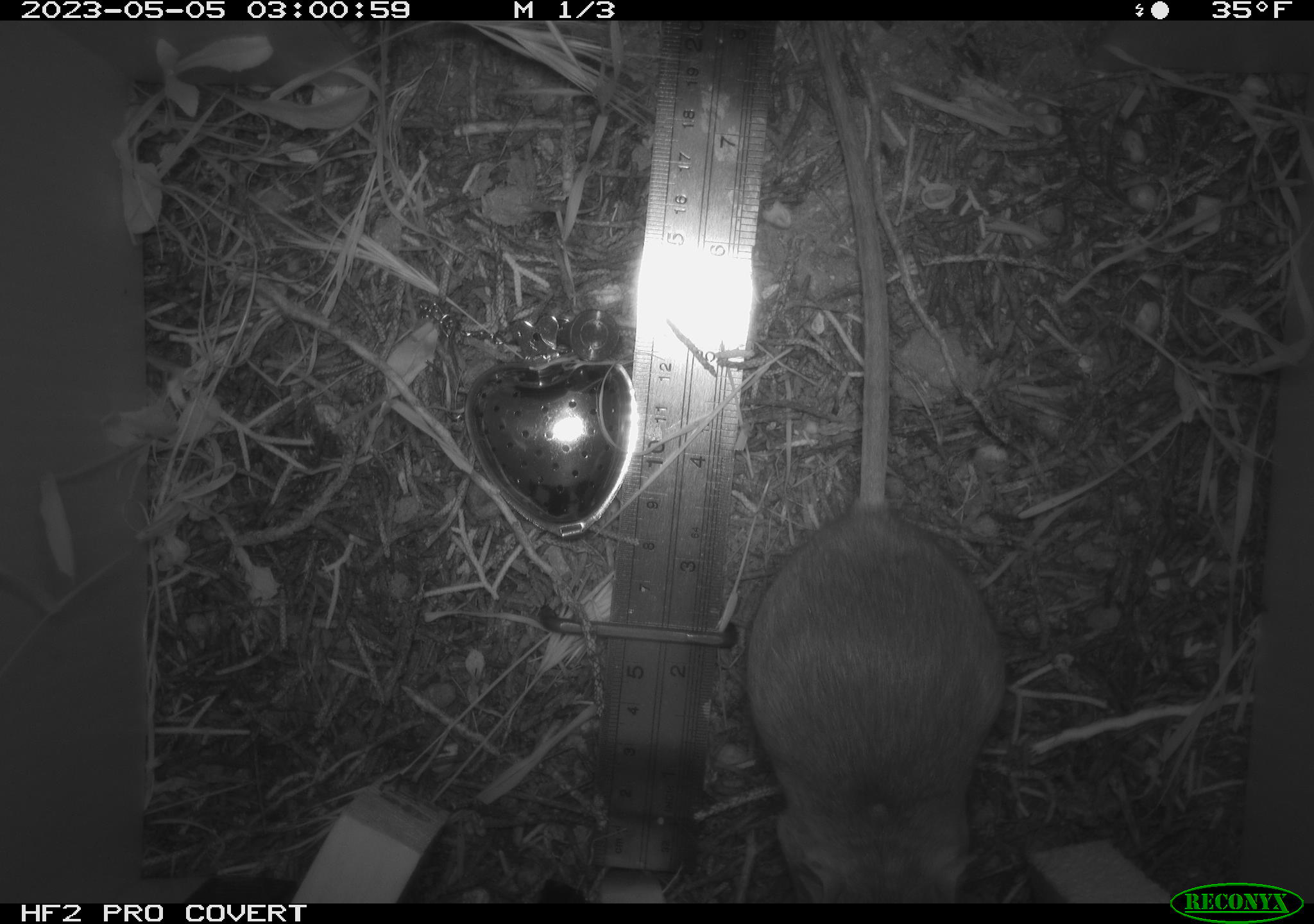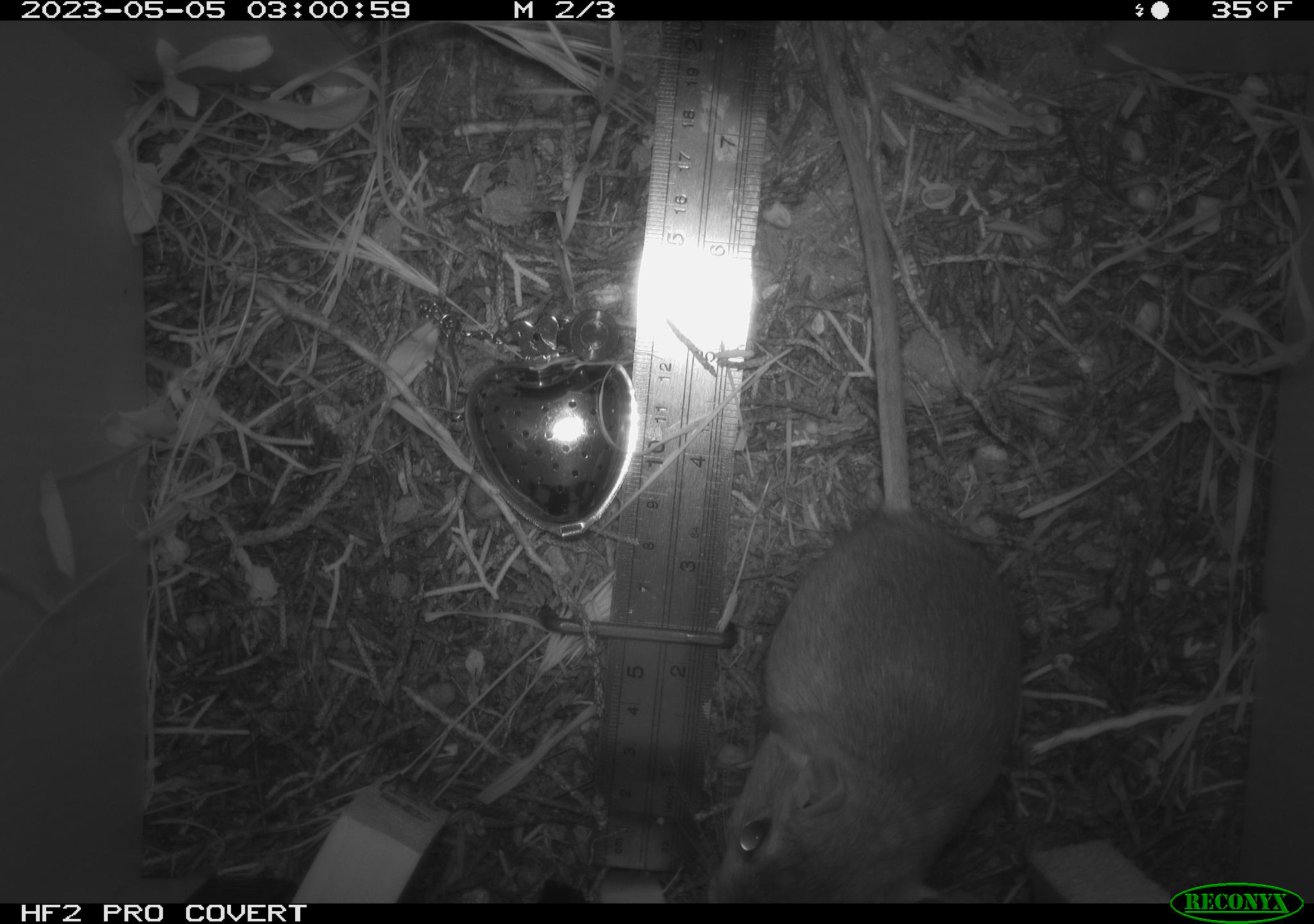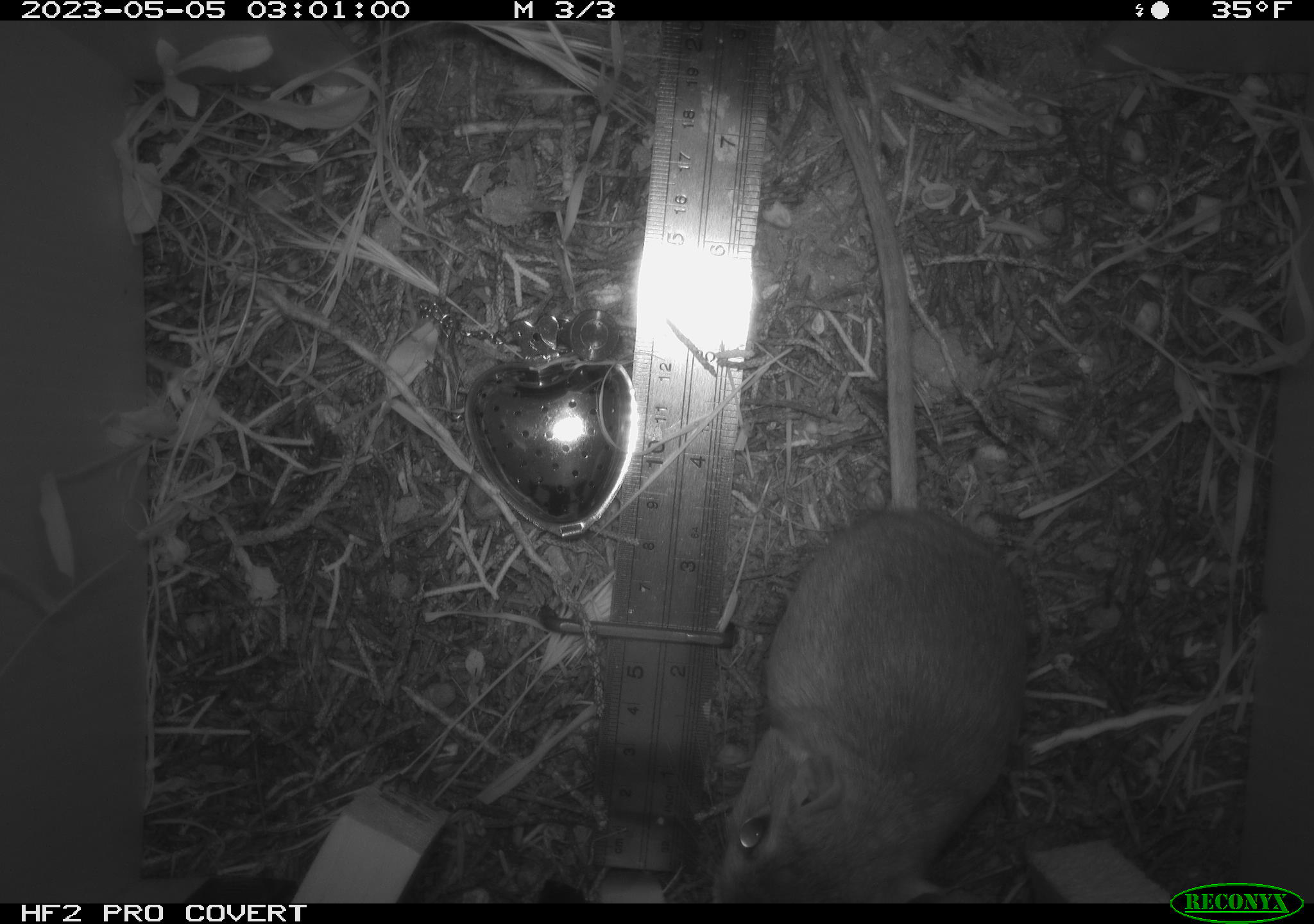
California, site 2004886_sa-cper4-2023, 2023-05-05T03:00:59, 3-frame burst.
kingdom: Animalia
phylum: Chordata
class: Mammalia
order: Rodentia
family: Heteromyidae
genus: Dipodomys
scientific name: Dipodomys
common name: kangaroo rats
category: dipodomys species